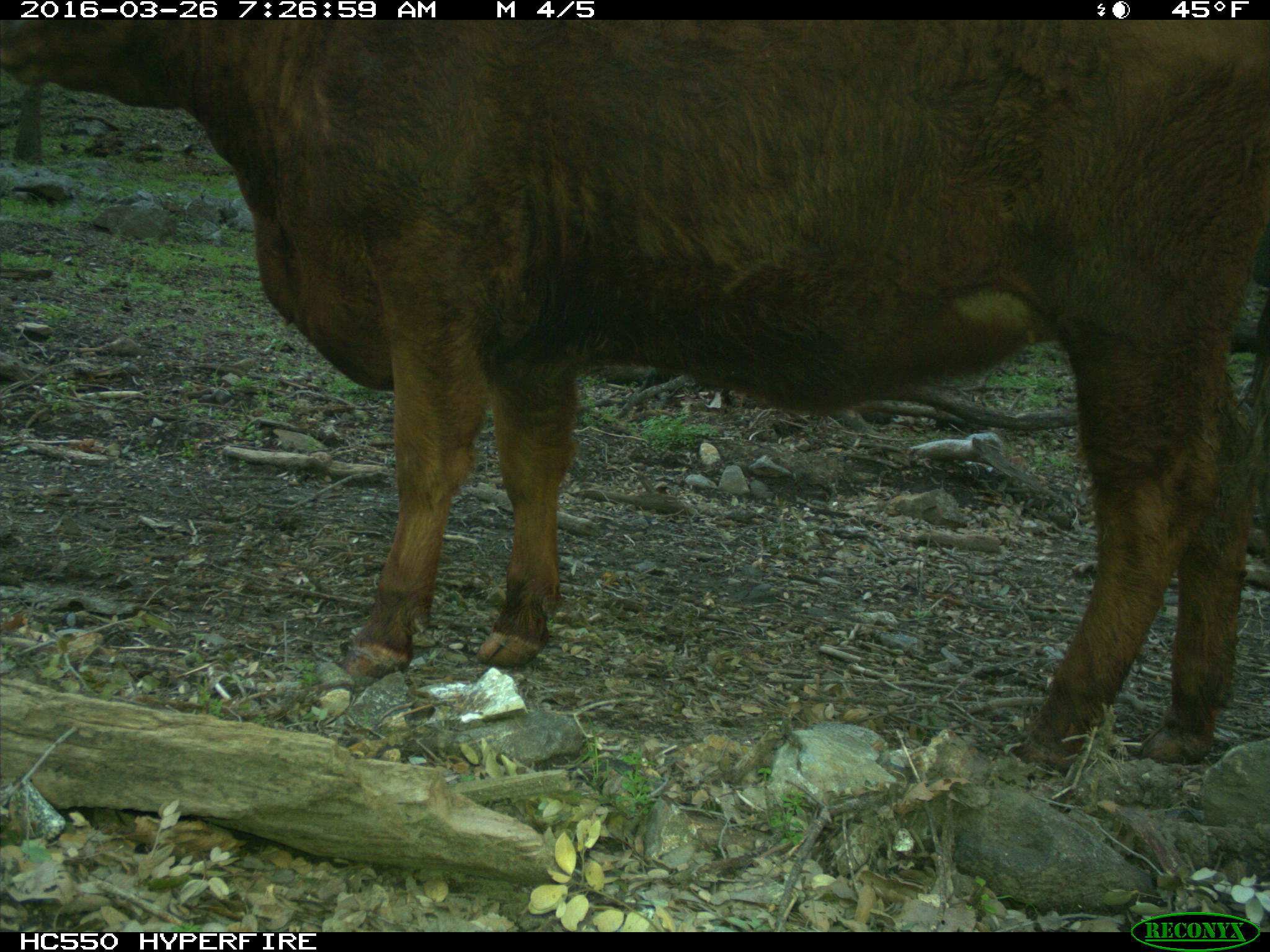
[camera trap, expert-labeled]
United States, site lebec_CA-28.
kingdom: Animalia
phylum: Chordata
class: Mammalia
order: Artiodactyla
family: Bovidae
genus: Bos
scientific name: Bos taurus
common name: domestic cow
Bos taurus (domestic cow).